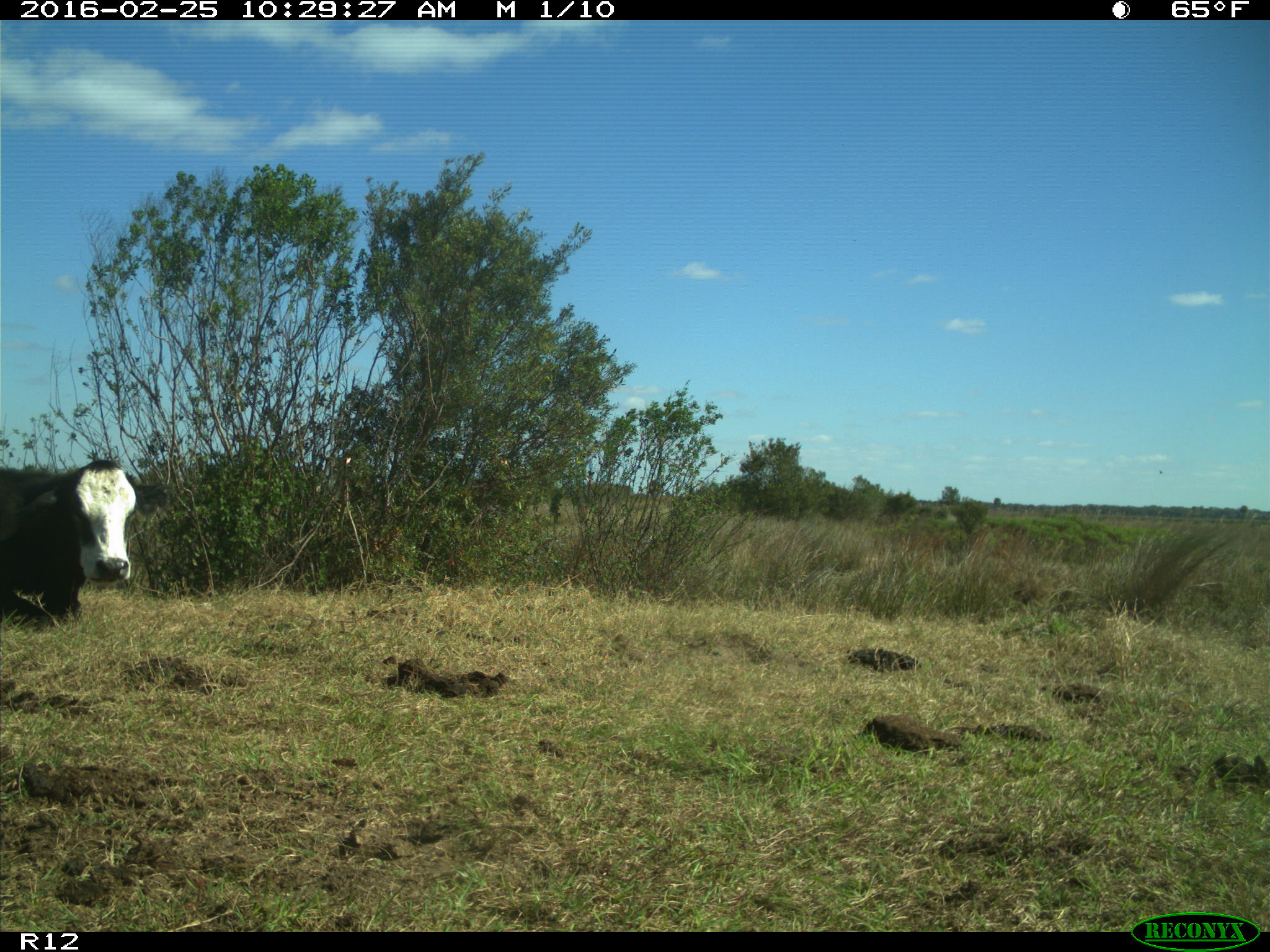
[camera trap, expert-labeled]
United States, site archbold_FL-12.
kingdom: Animalia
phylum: Chordata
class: Mammalia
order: Artiodactyla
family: Bovidae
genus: Bos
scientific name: Bos taurus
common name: domestic cow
Bos taurus (domestic cow).